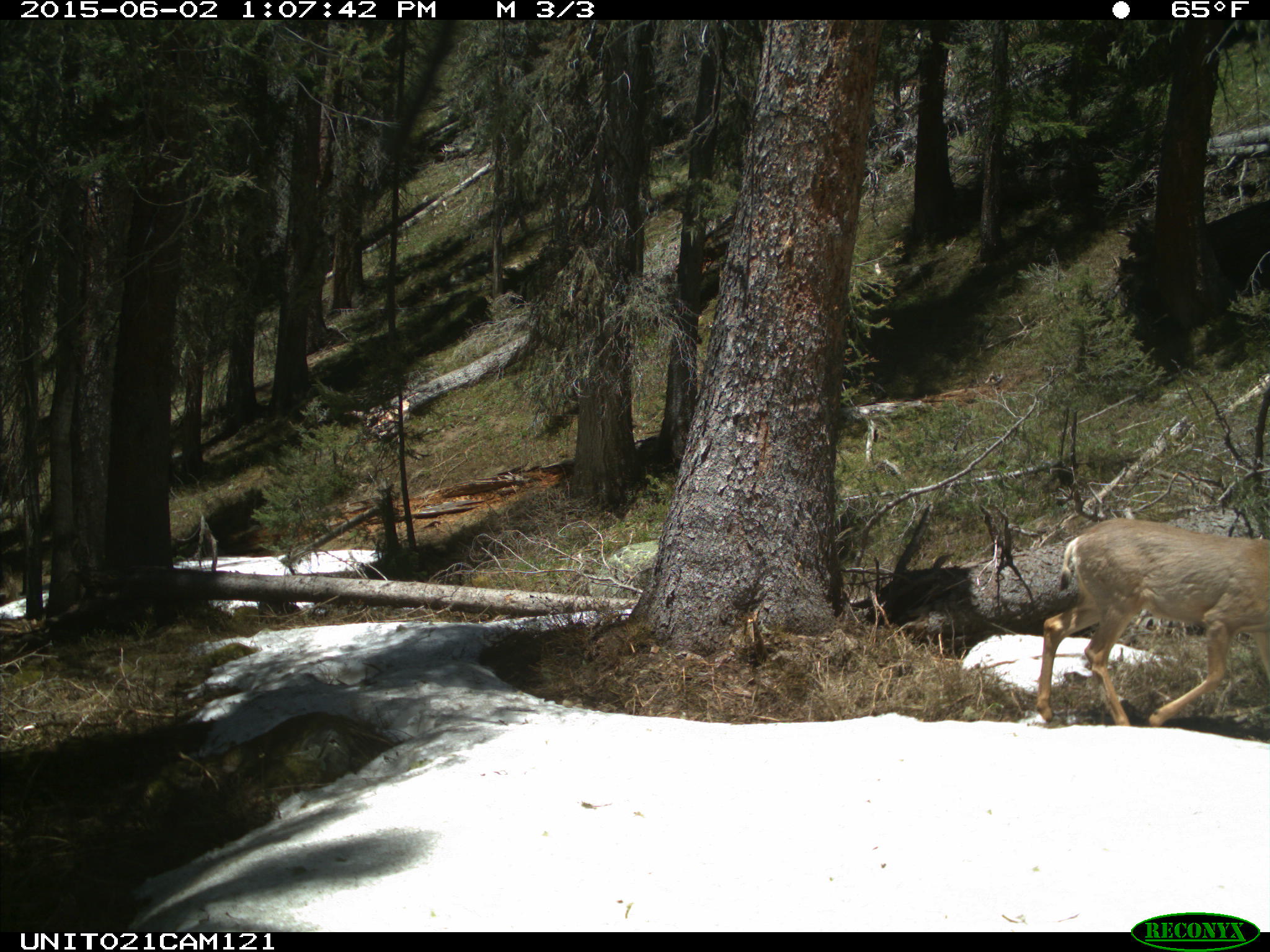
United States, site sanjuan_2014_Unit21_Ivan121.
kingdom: Animalia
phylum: Chordata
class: Mammalia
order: Artiodactyla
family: Cervidae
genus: Odocoileus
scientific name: Odocoileus hemionus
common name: mule deer